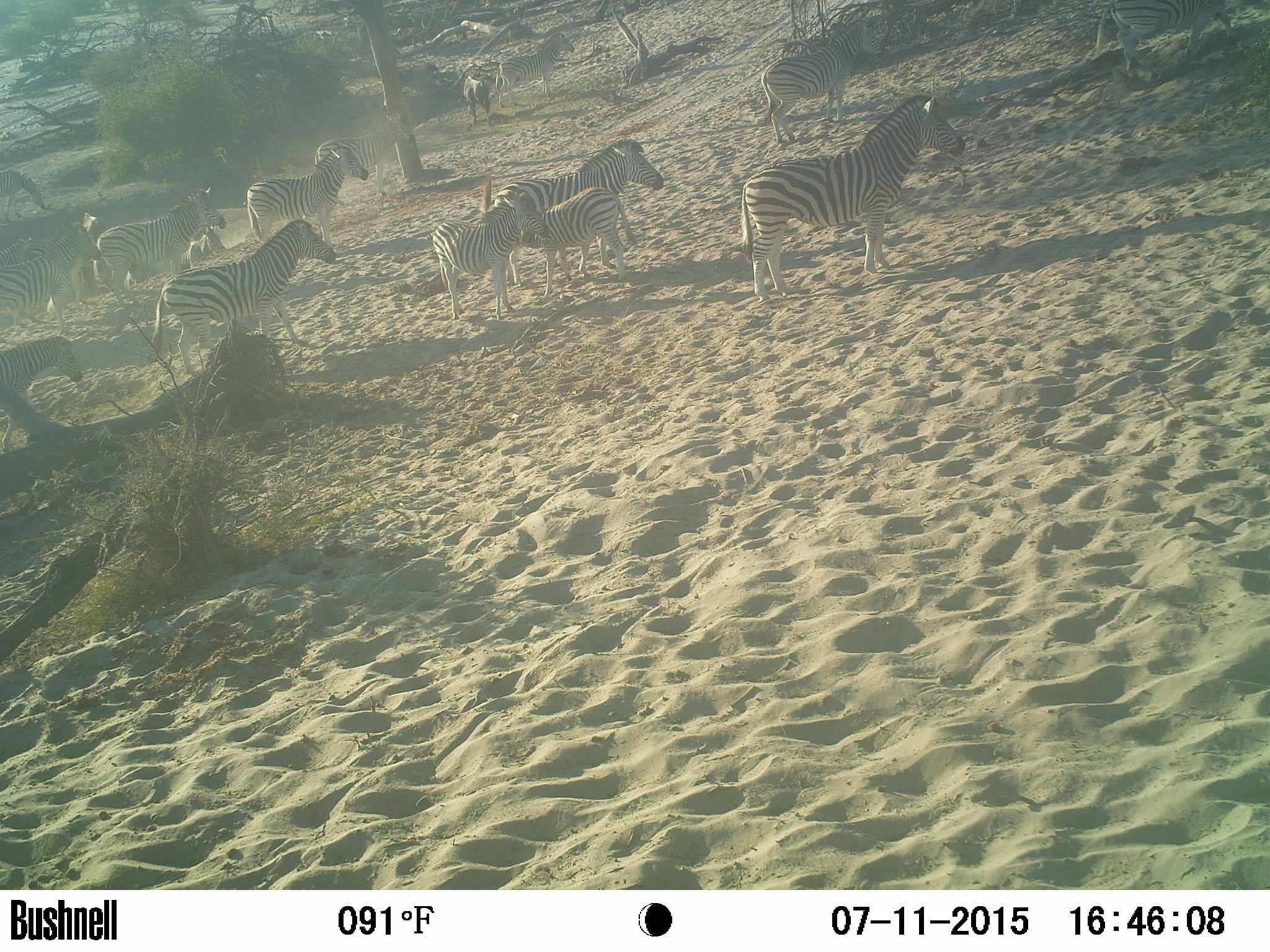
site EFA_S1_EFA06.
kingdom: Animalia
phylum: Chordata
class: Mammalia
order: Artiodactyla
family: Bovidae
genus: Tragelaphus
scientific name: Tragelaphus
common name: kudu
Kudu (Tragelaphus), count 1. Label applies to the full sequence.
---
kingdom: Animalia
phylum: Chordata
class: Mammalia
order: Perissodactyla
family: Equidae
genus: Equus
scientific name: Equus quagga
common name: plains zebra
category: zebraplains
Zebraplains (plains zebra) (Equus quagga), count 11-50. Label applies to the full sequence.